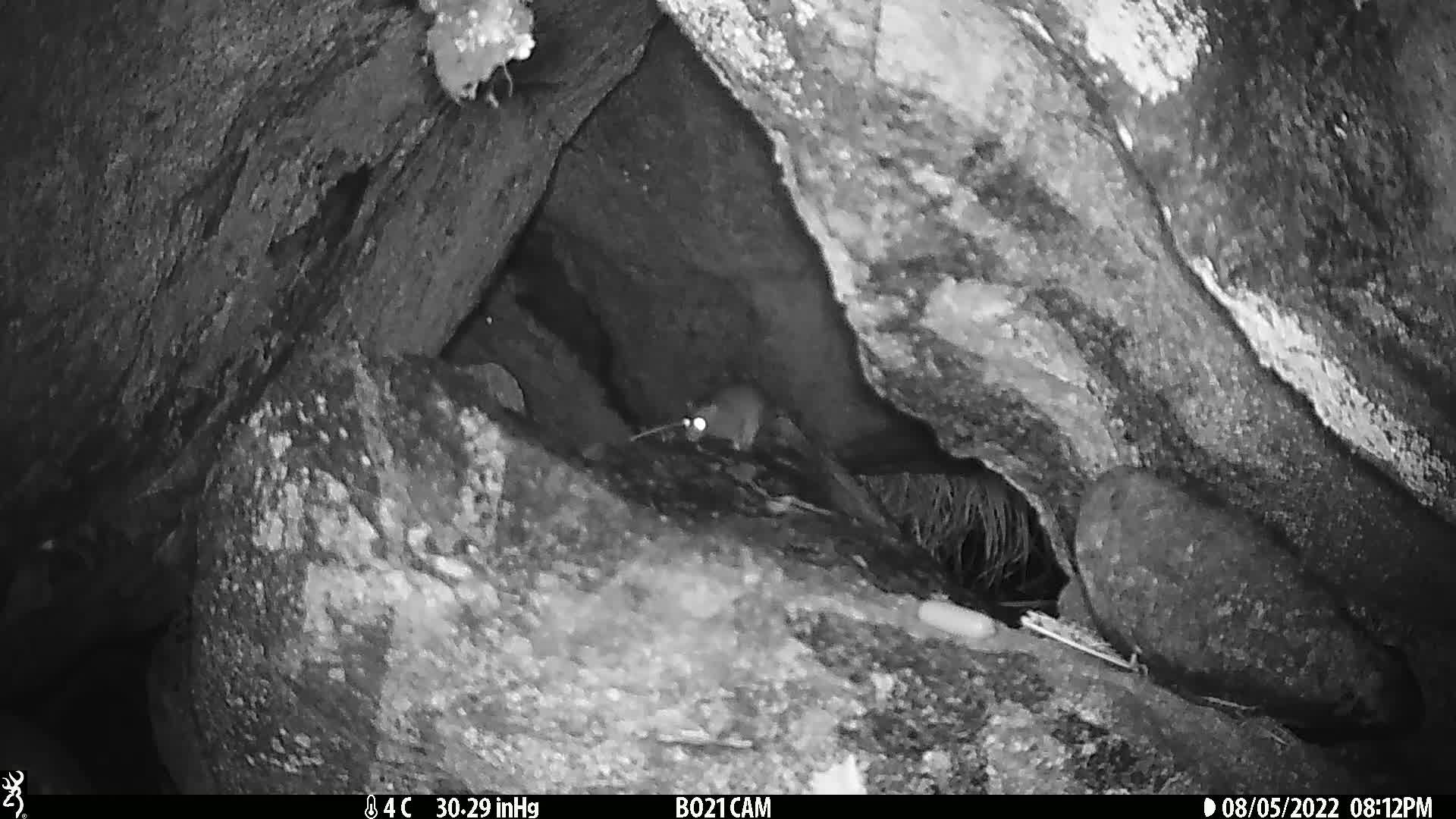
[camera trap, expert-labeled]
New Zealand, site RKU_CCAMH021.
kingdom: Animalia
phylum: Chordata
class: Mammalia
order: Rodentia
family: Muridae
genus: Rattus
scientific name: Rattus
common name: rat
Rat (Rattus).